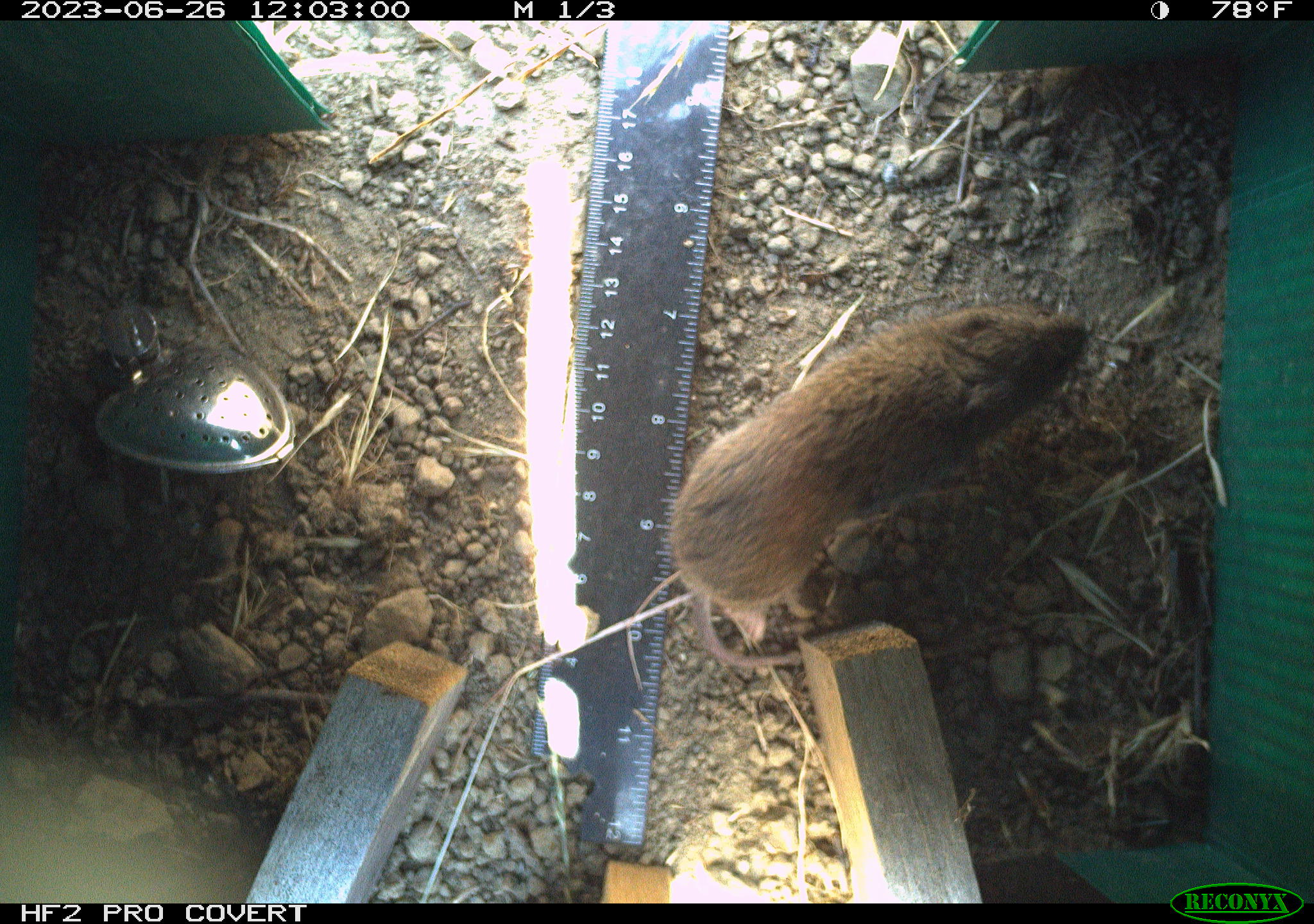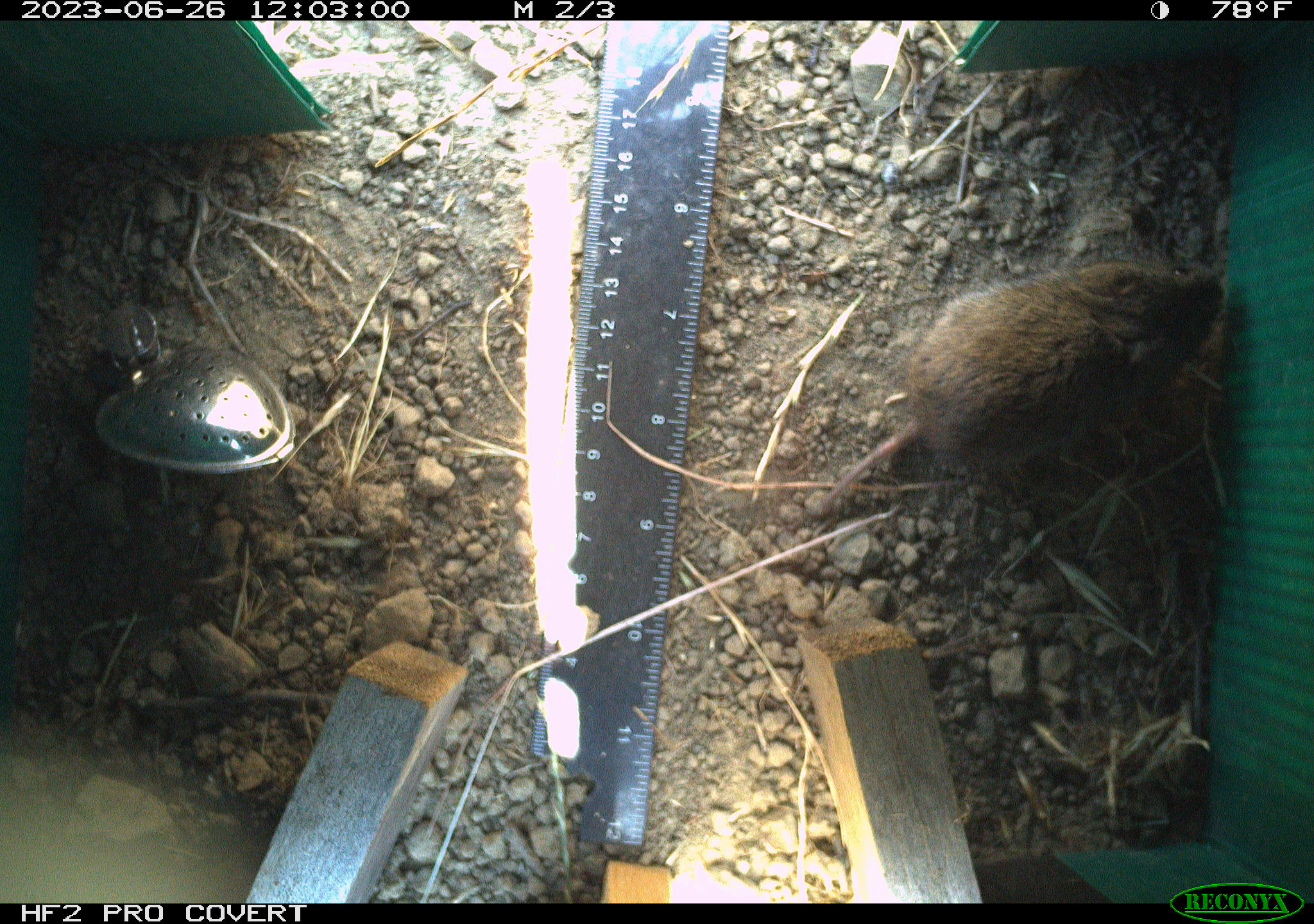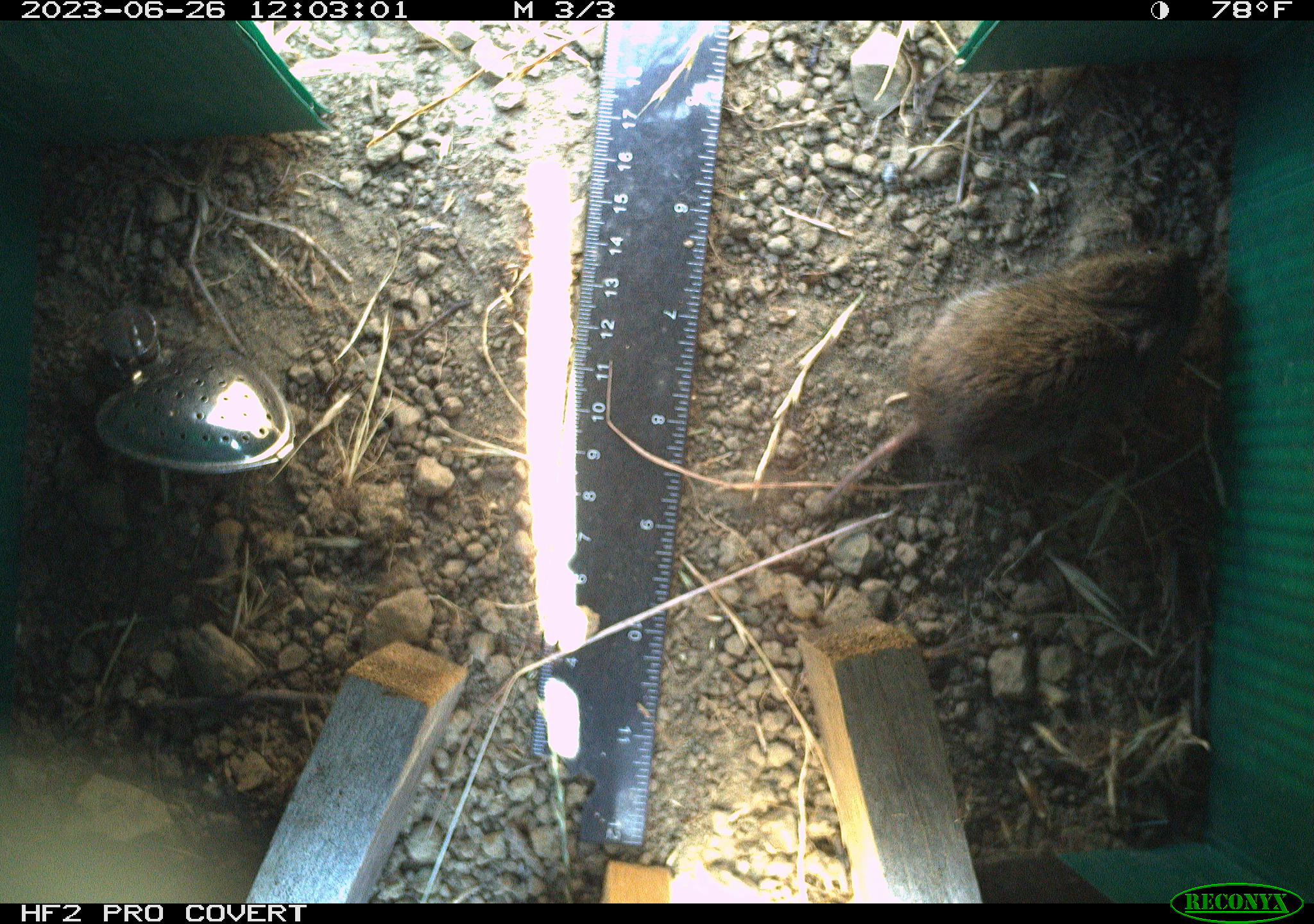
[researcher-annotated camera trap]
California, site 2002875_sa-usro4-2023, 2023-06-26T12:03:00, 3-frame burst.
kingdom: Animalia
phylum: Chordata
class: Mammalia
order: Rodentia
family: Cricetidae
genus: Microtus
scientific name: Microtus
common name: meadow vole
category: microtus species